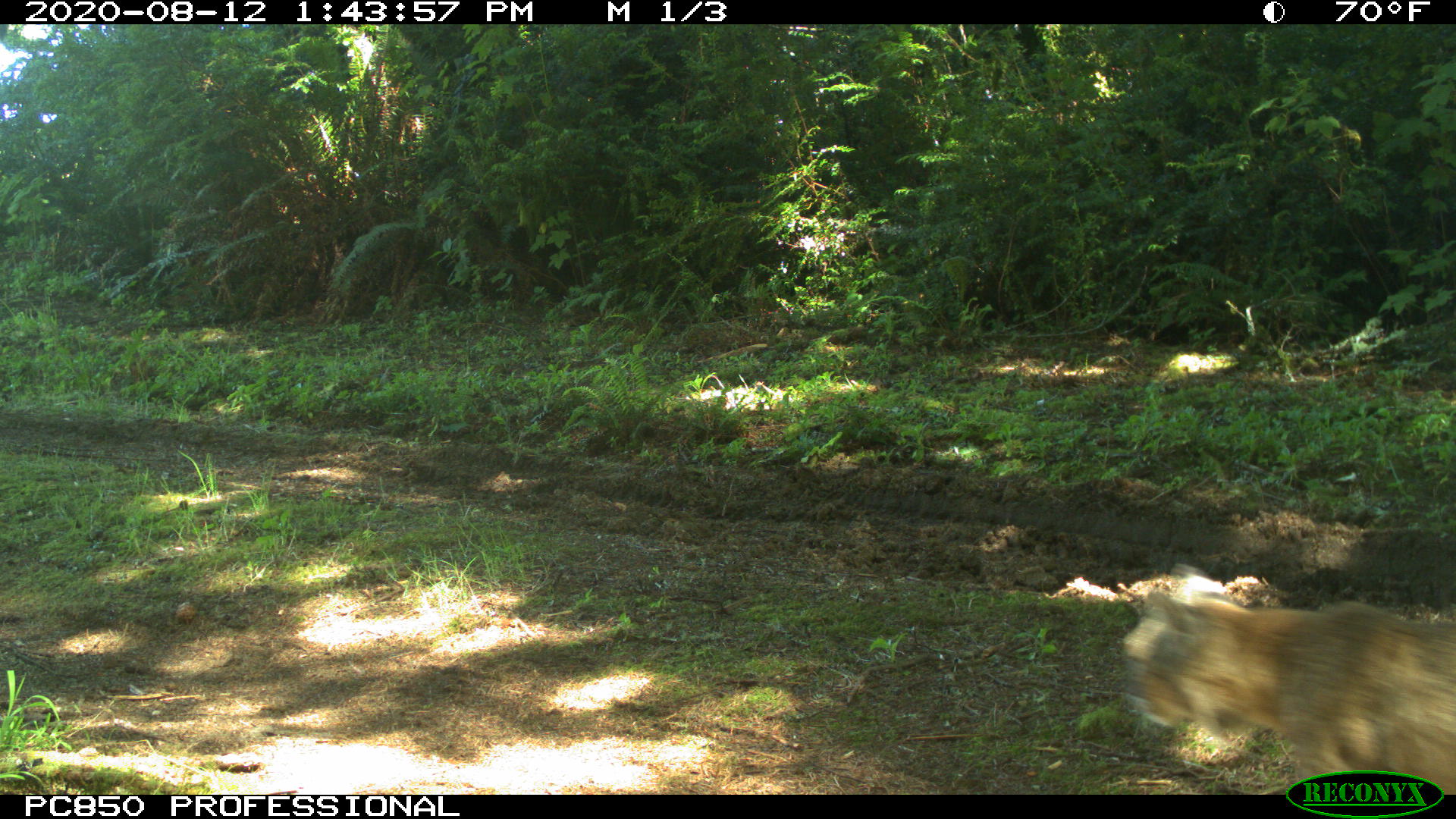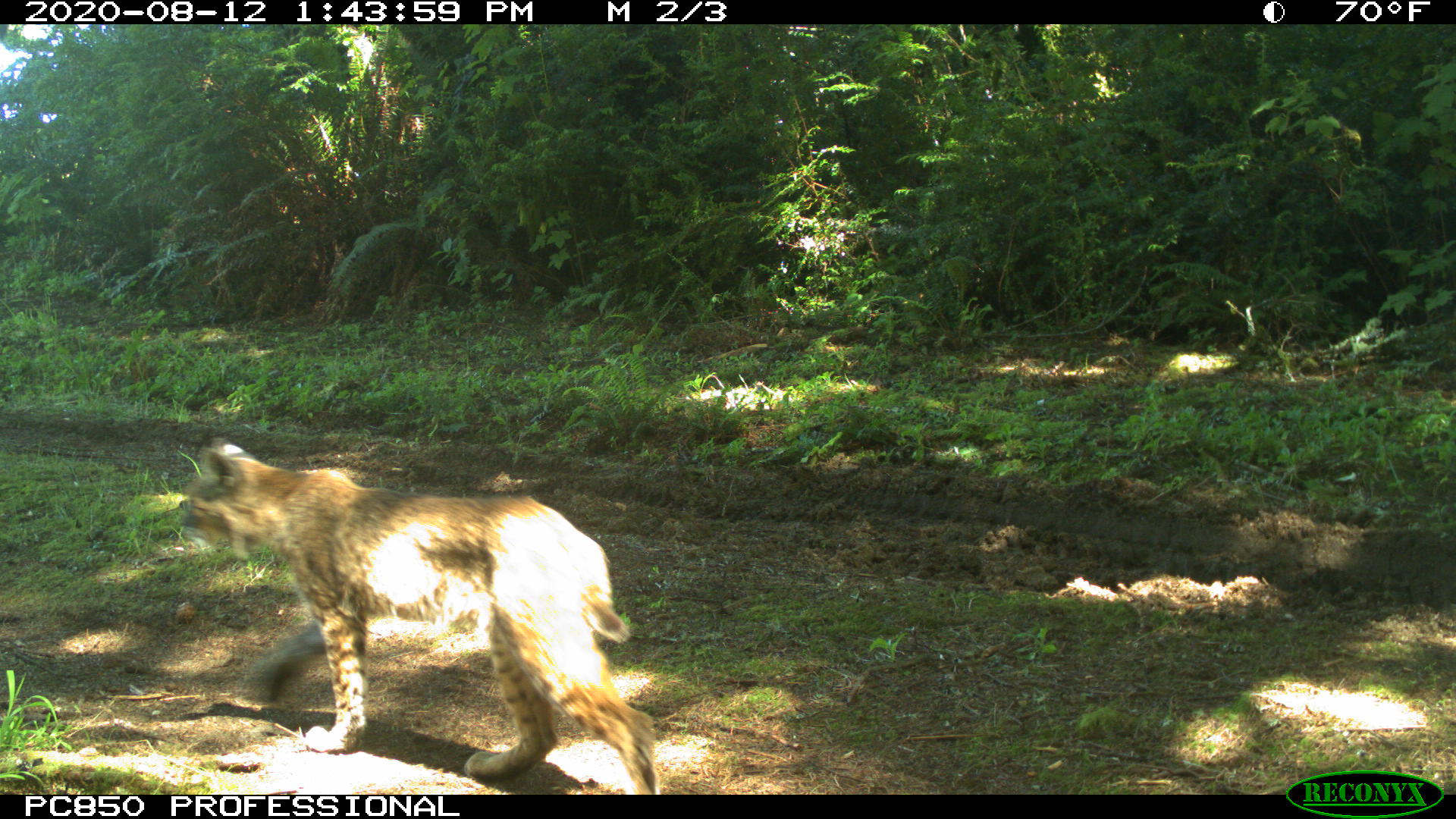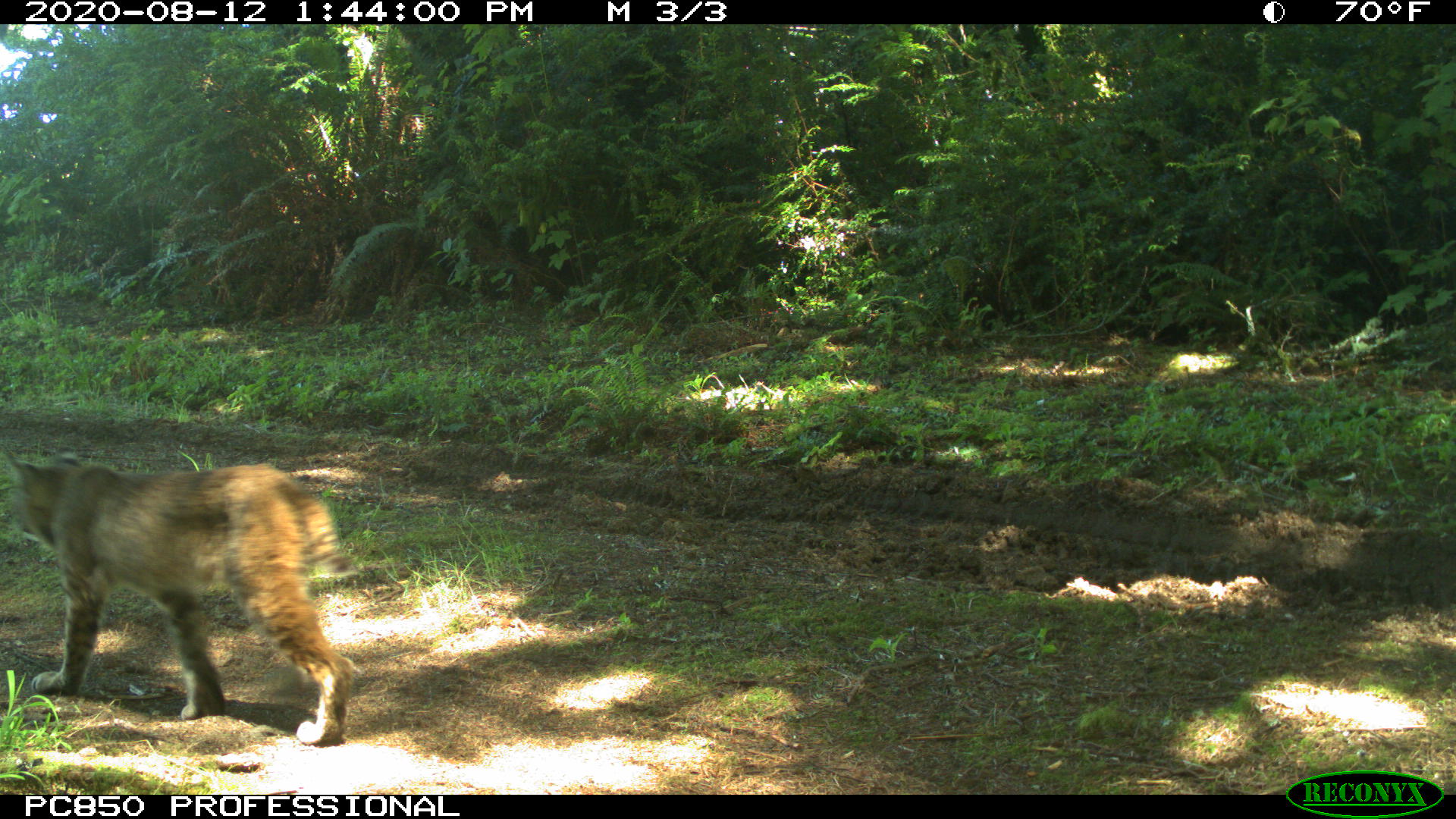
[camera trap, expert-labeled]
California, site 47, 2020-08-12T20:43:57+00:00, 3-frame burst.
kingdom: Animalia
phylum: Chordata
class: Mammalia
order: Carnivora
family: Felidae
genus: Lynx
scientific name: Lynx rufus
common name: bobcat